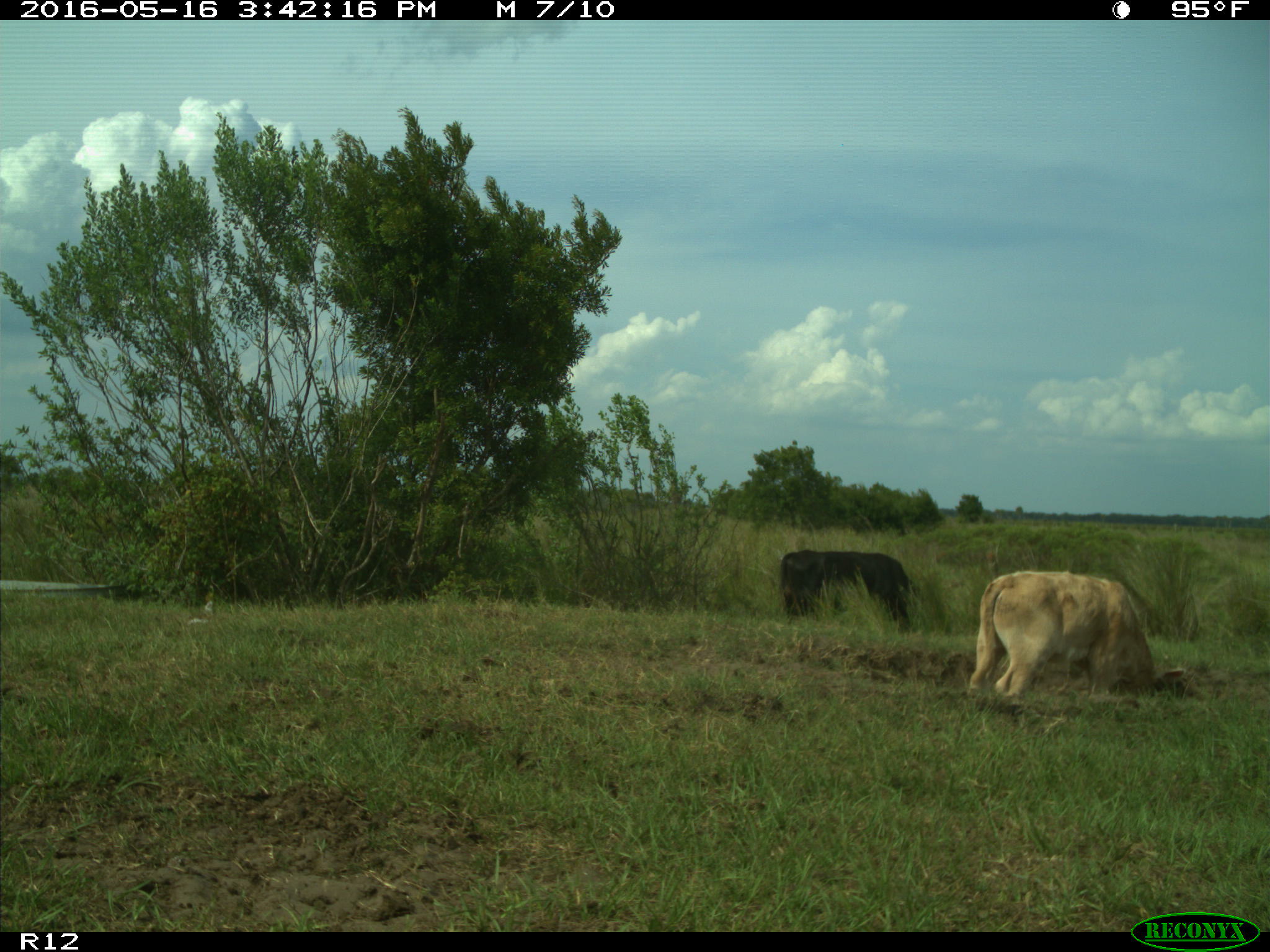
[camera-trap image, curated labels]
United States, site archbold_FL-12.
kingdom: Animalia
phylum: Chordata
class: Mammalia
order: Artiodactyla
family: Bovidae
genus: Bos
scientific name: Bos taurus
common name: domestic cow